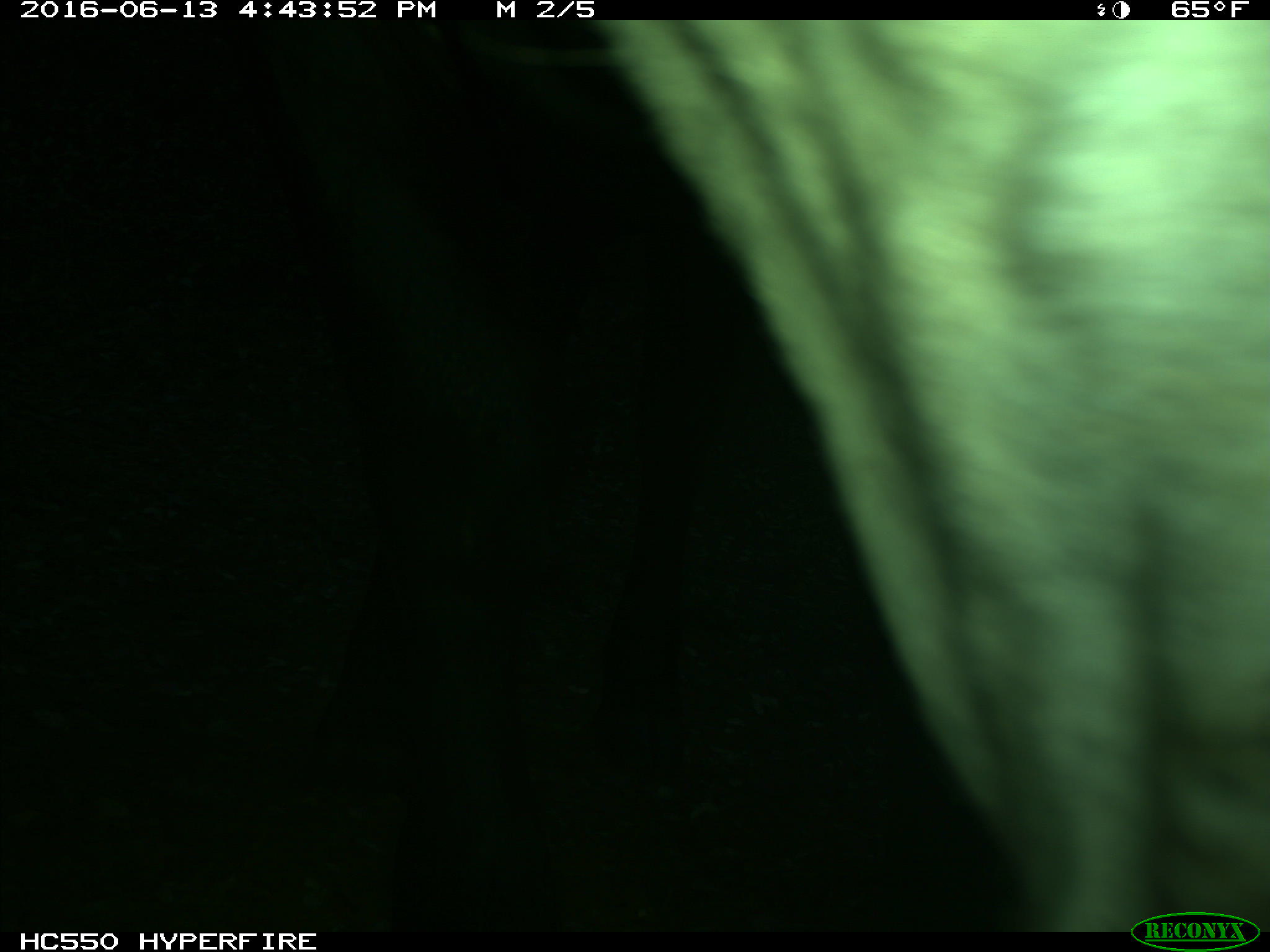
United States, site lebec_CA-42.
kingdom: Animalia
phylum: Chordata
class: Mammalia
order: Artiodactyla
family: Bovidae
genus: Bos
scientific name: Bos taurus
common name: domestic cow